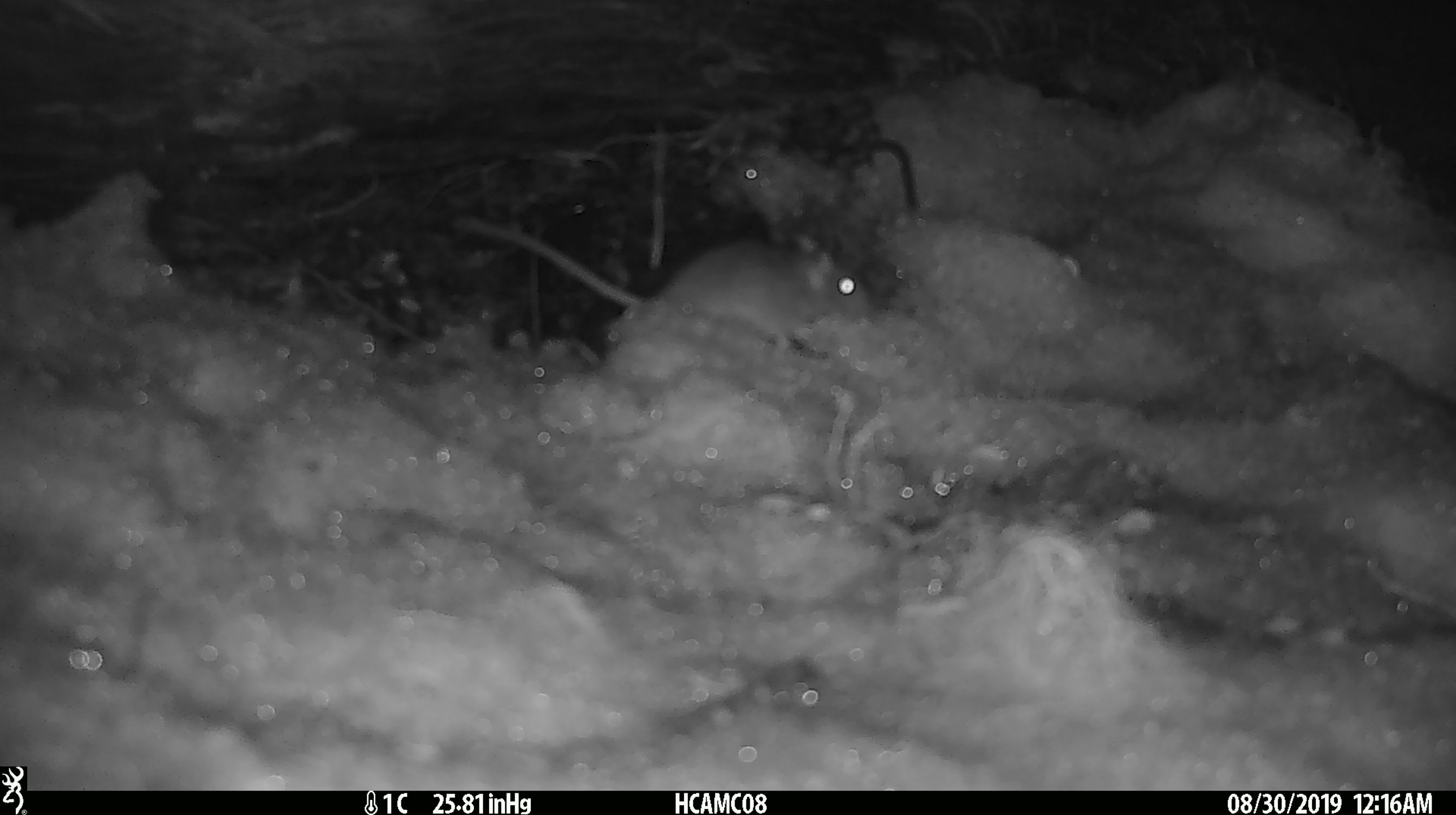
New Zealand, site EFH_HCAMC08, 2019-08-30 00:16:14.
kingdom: Animalia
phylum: Chordata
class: Mammalia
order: Rodentia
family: Muridae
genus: Mus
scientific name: Mus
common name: mouse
Mouse (Mus).